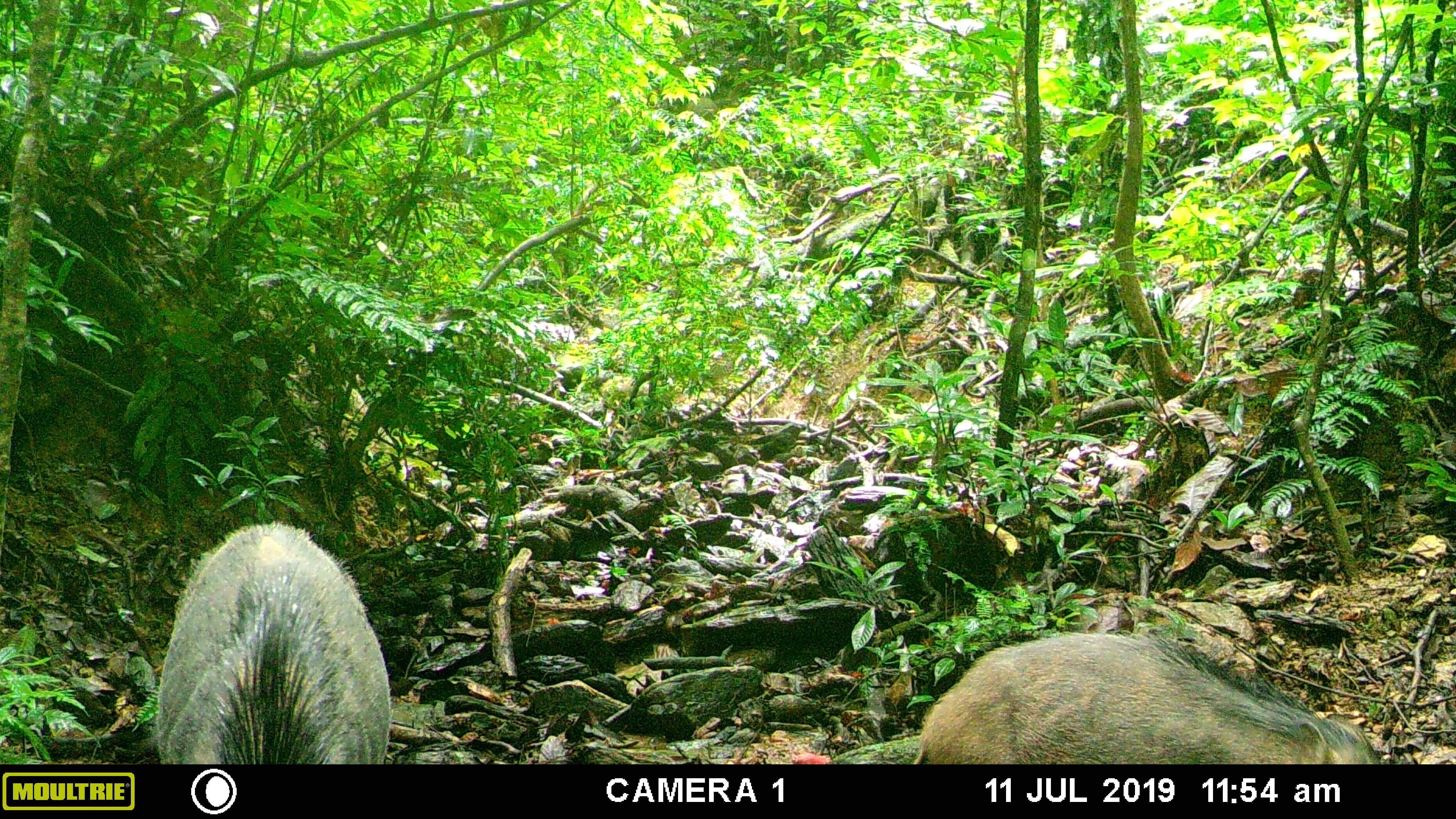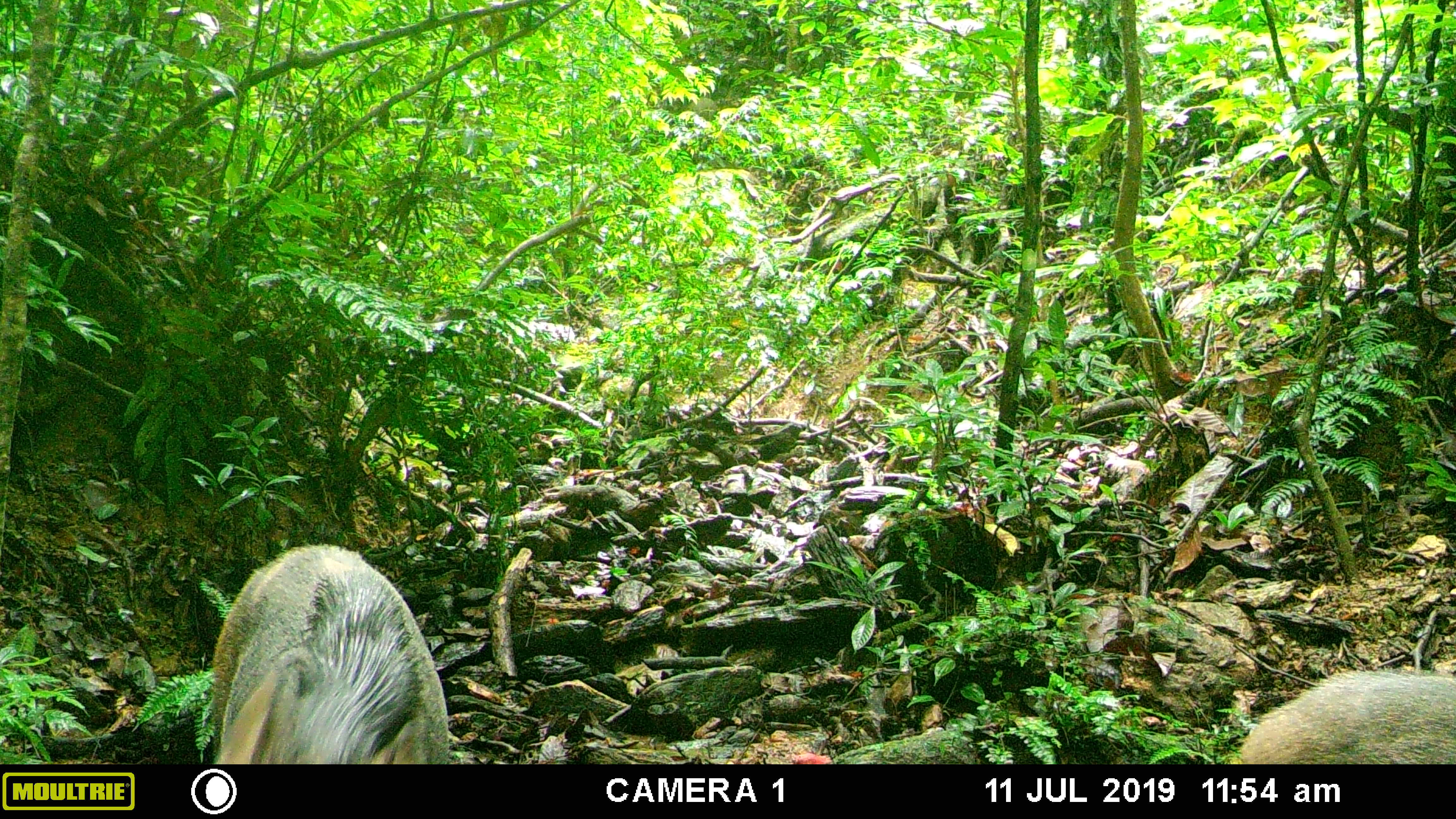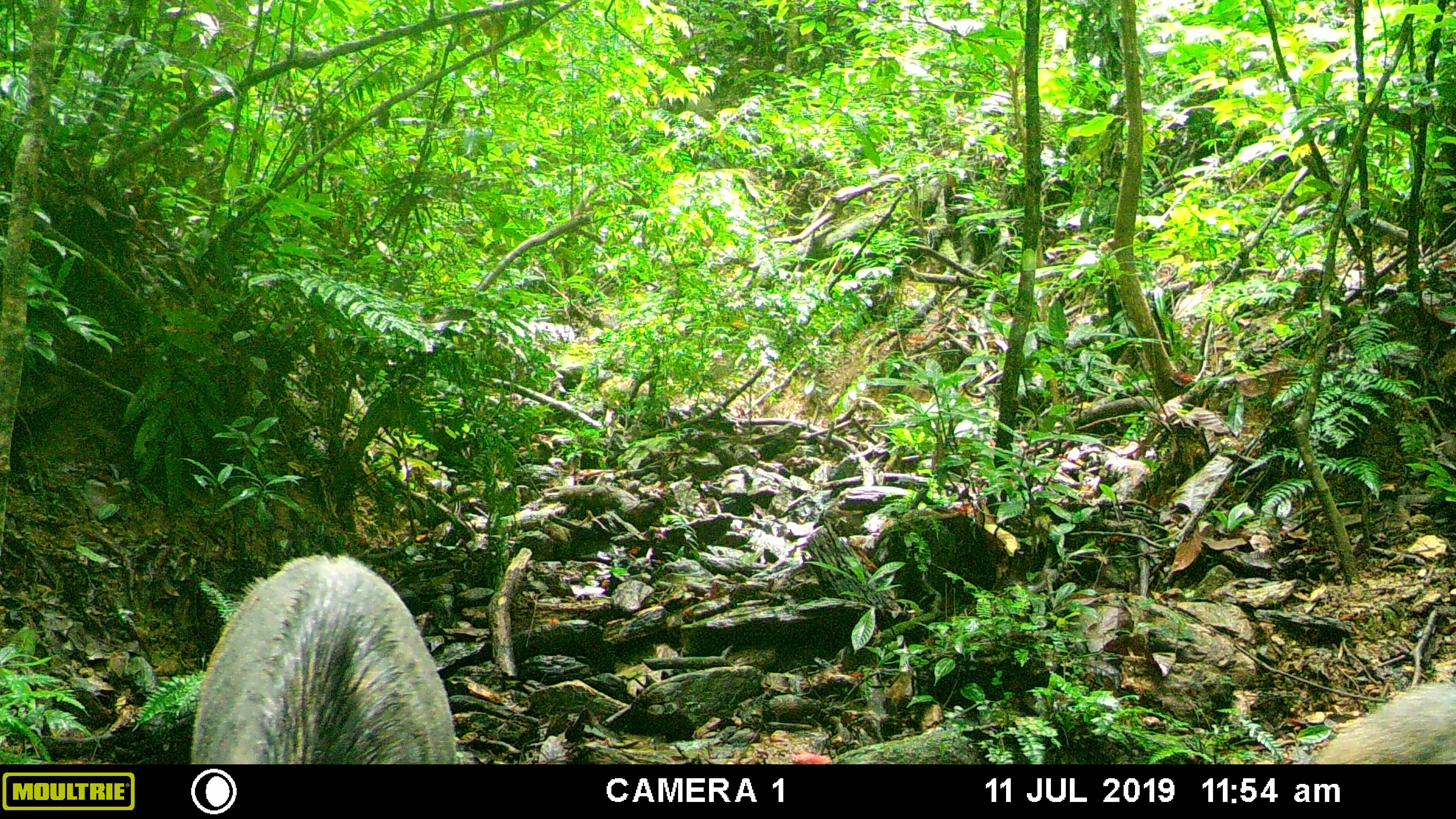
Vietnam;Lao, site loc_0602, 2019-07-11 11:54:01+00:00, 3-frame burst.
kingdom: Animalia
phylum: Chordata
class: Mammalia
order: Artiodactyla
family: Suidae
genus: Sus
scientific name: Sus scrofa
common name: eurasian wild pig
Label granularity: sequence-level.